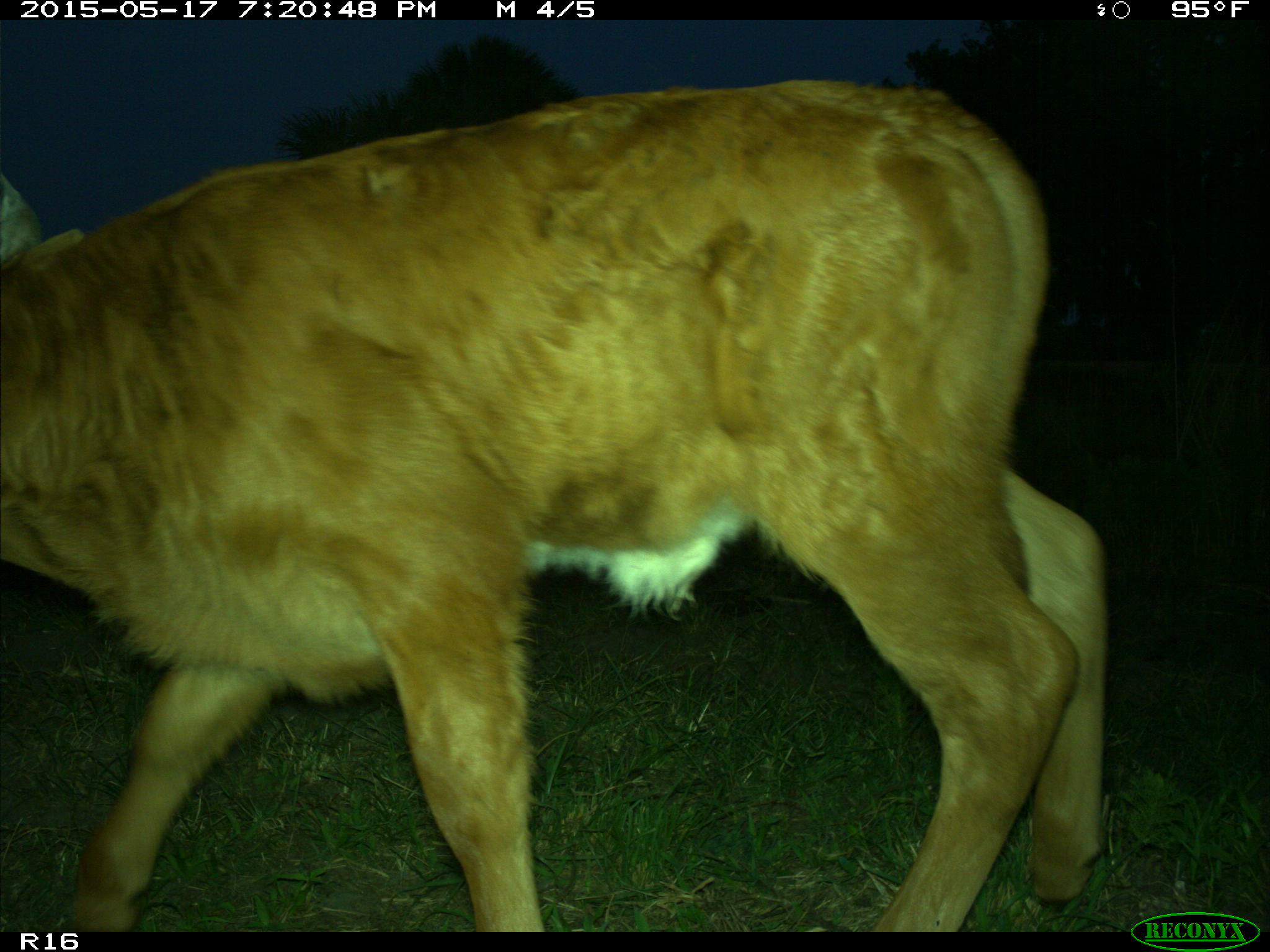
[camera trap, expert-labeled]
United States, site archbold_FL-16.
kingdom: Animalia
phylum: Chordata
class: Mammalia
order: Artiodactyla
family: Bovidae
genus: Bos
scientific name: Bos taurus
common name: domestic cow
Bos taurus (domestic cow).